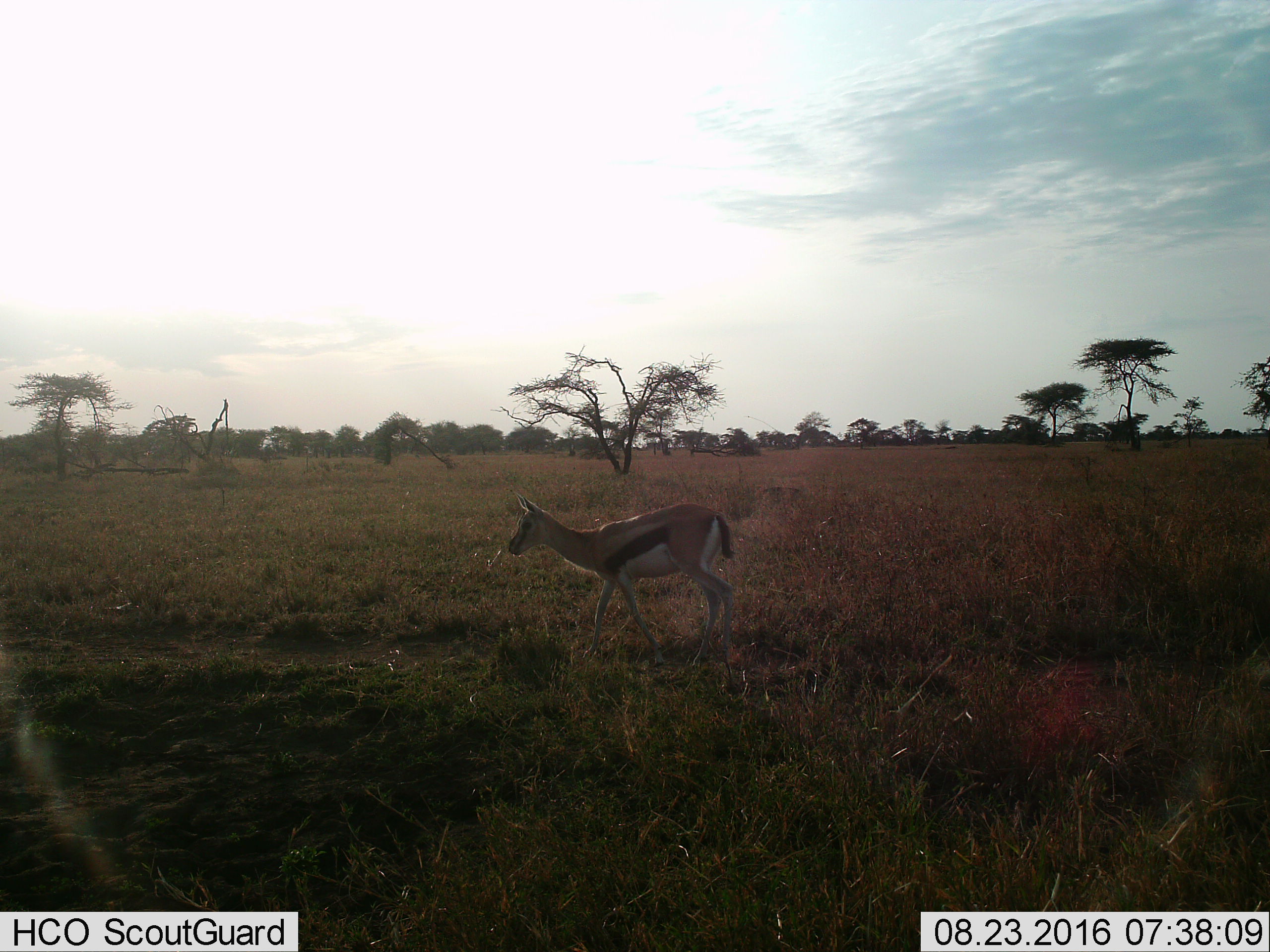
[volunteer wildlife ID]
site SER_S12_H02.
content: unidentified animal